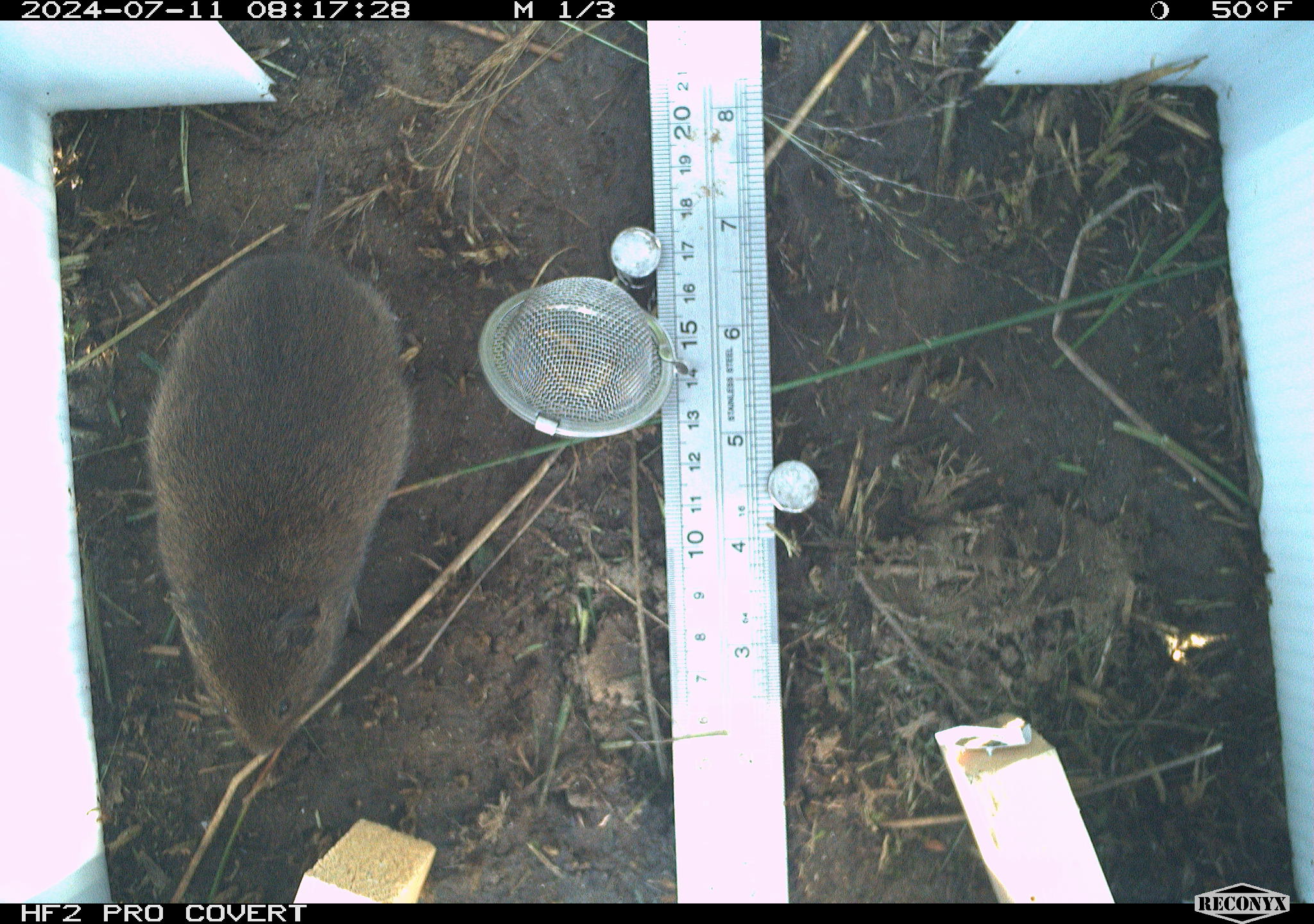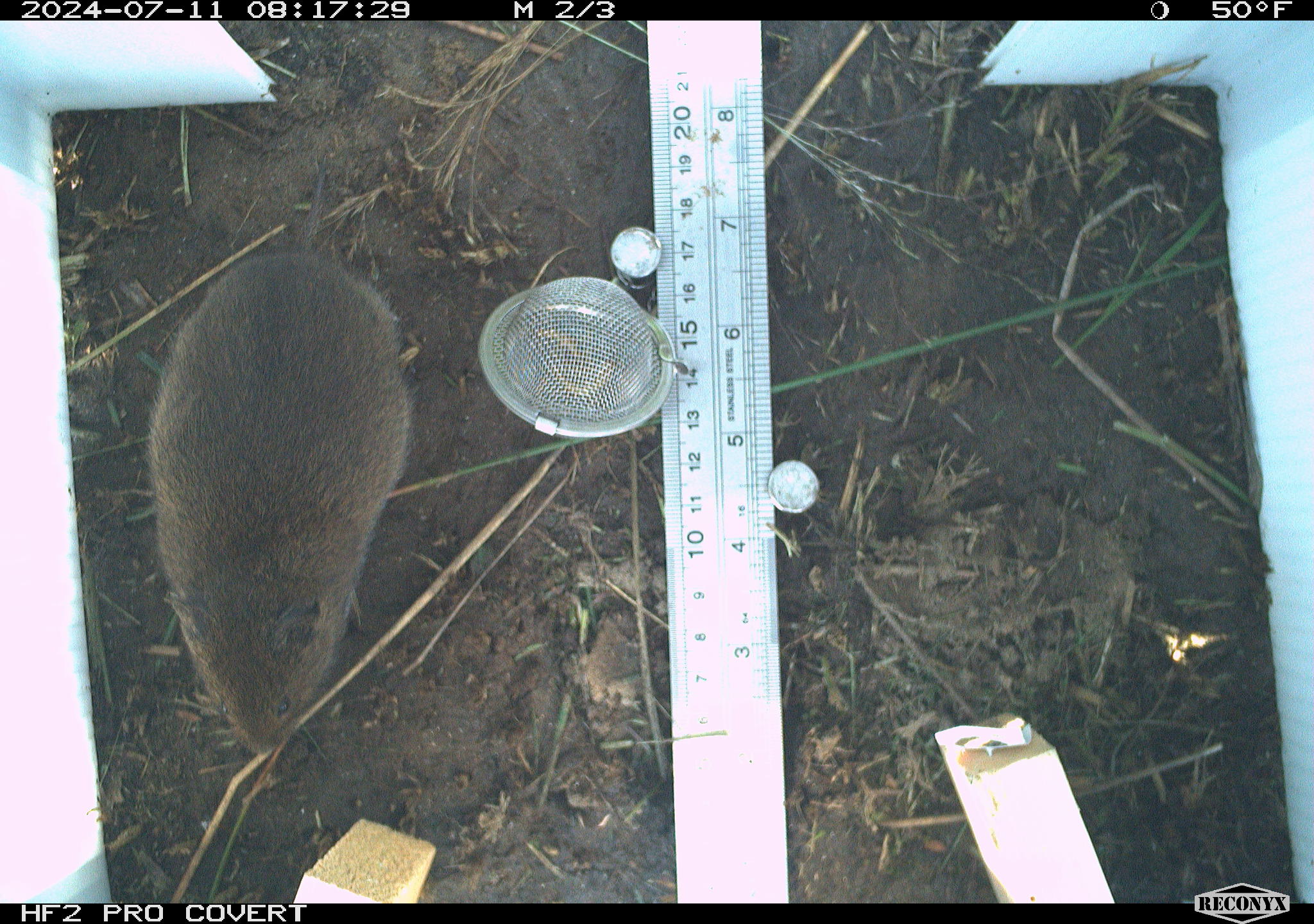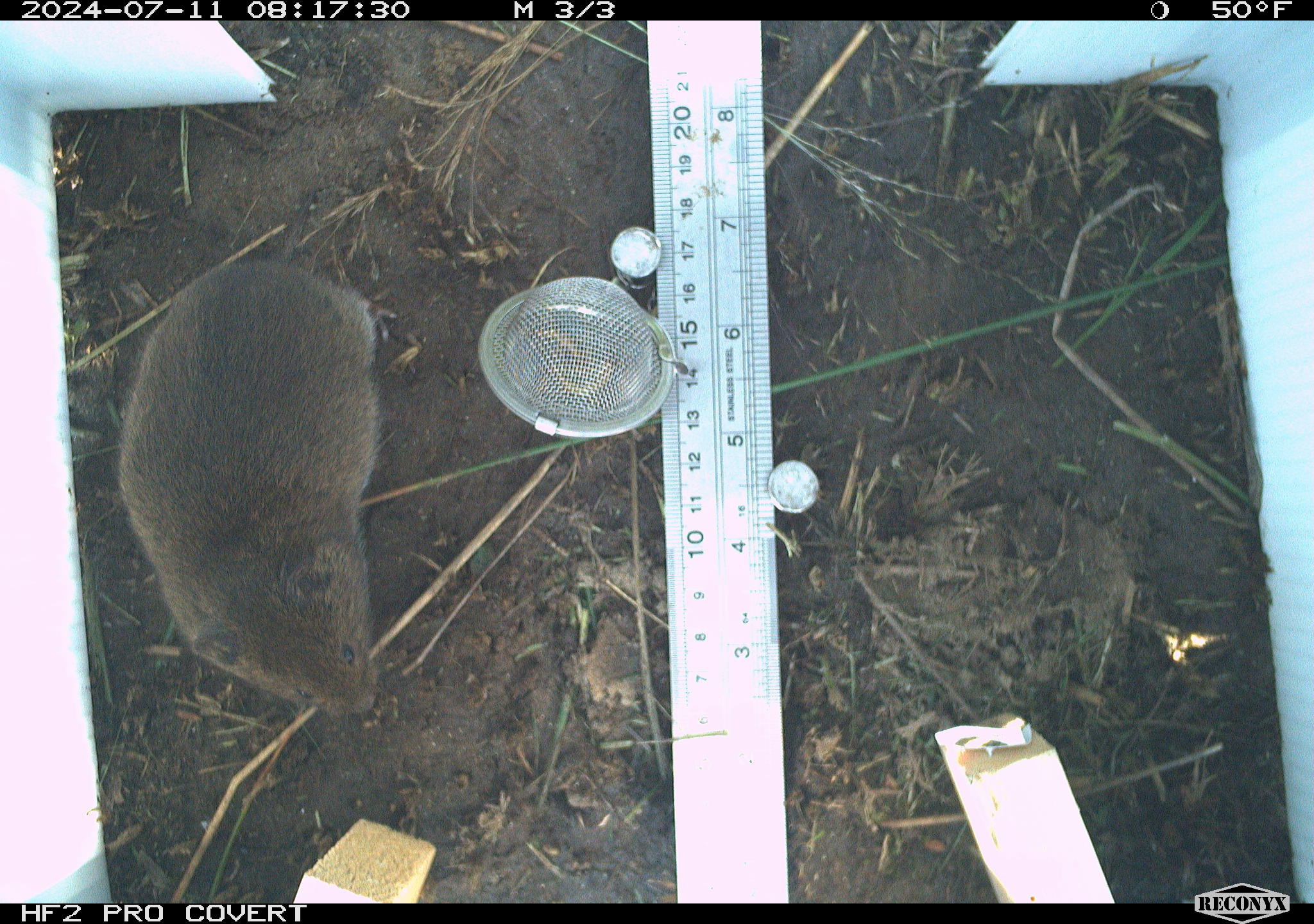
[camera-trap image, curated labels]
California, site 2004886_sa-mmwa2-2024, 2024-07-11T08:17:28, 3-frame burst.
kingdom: Animalia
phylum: Chordata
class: Mammalia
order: Rodentia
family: Cricetidae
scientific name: Arvicolinae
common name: voles, lemmings, and muskrats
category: arvicolinae subfamily